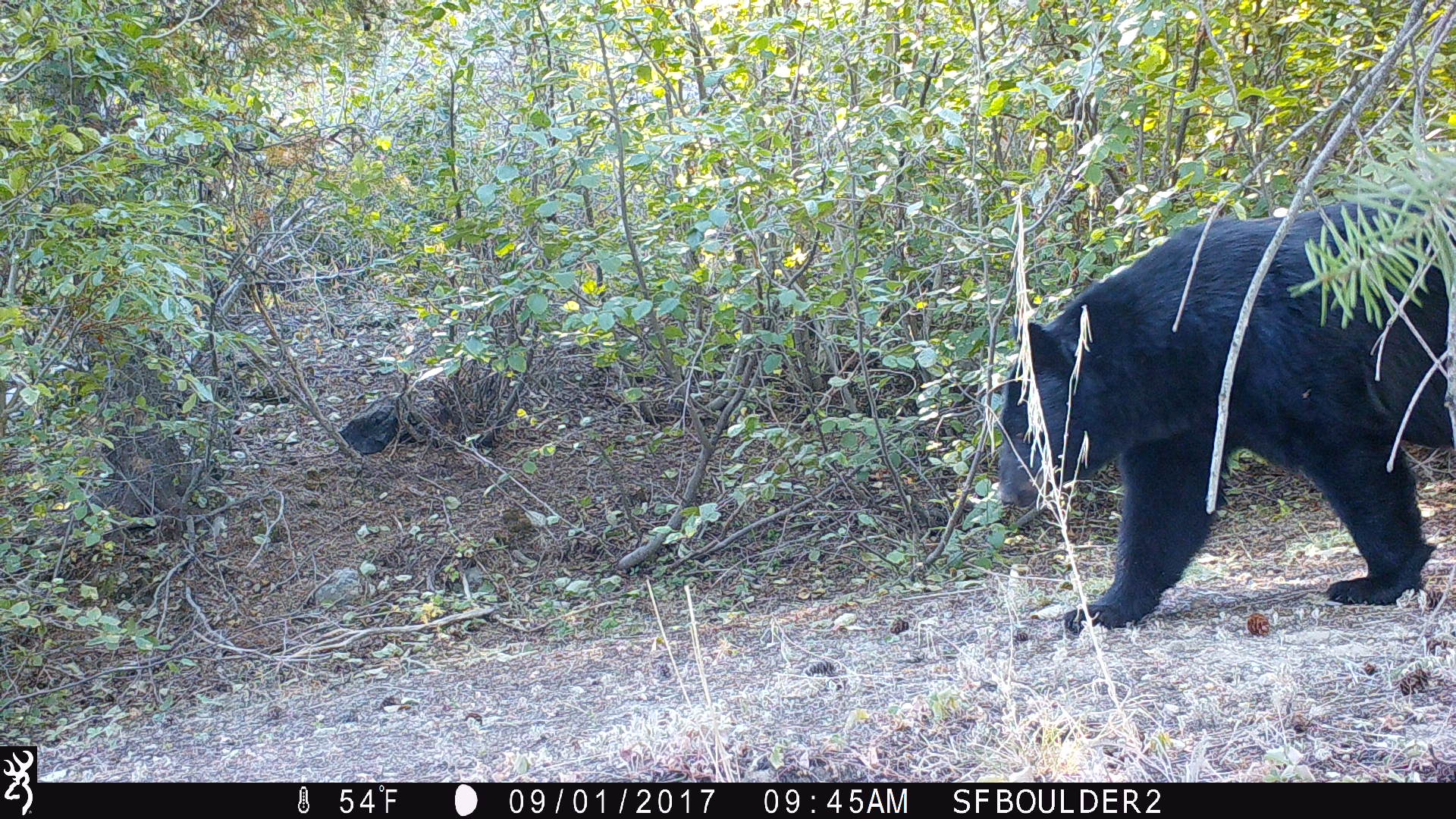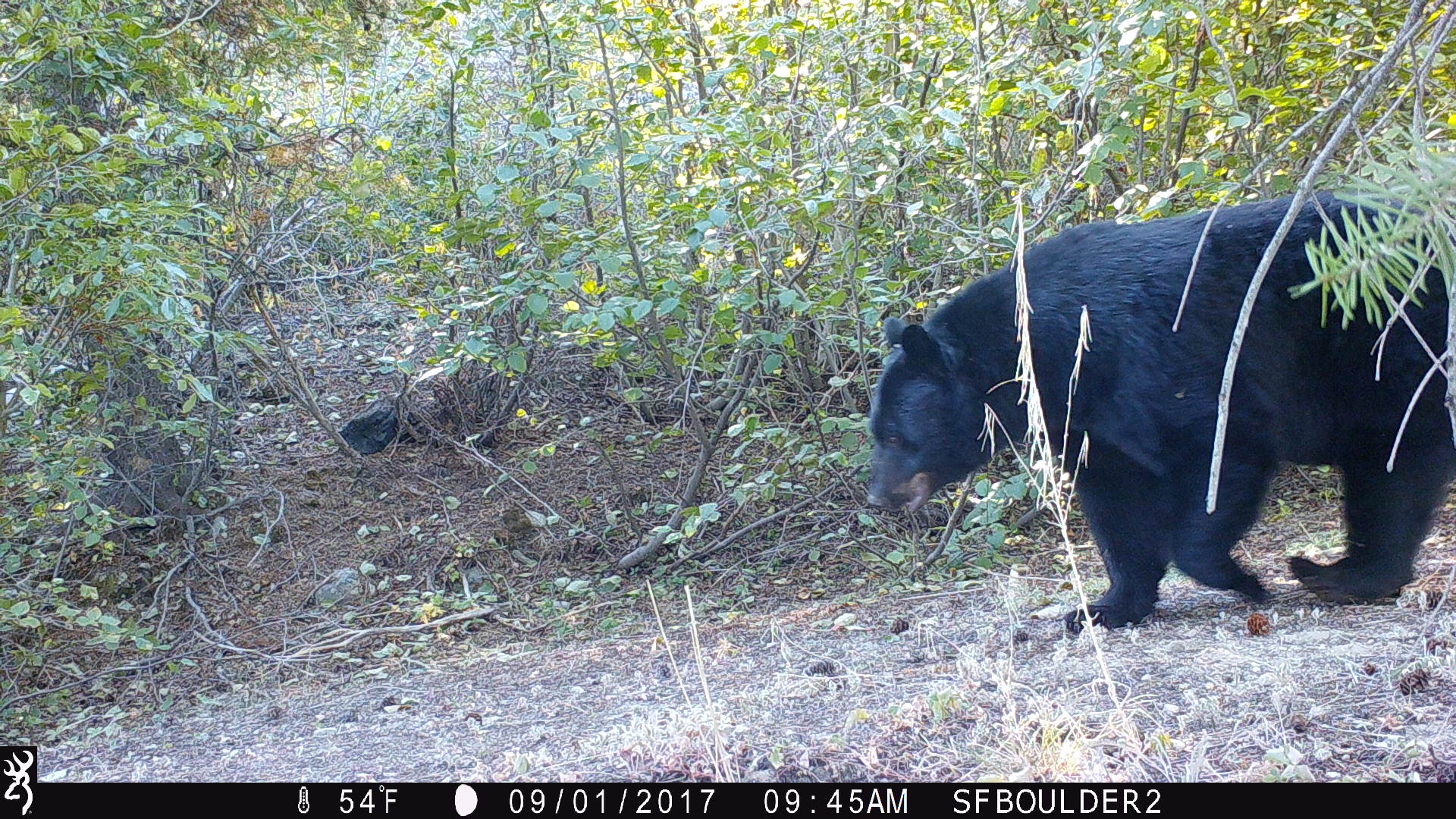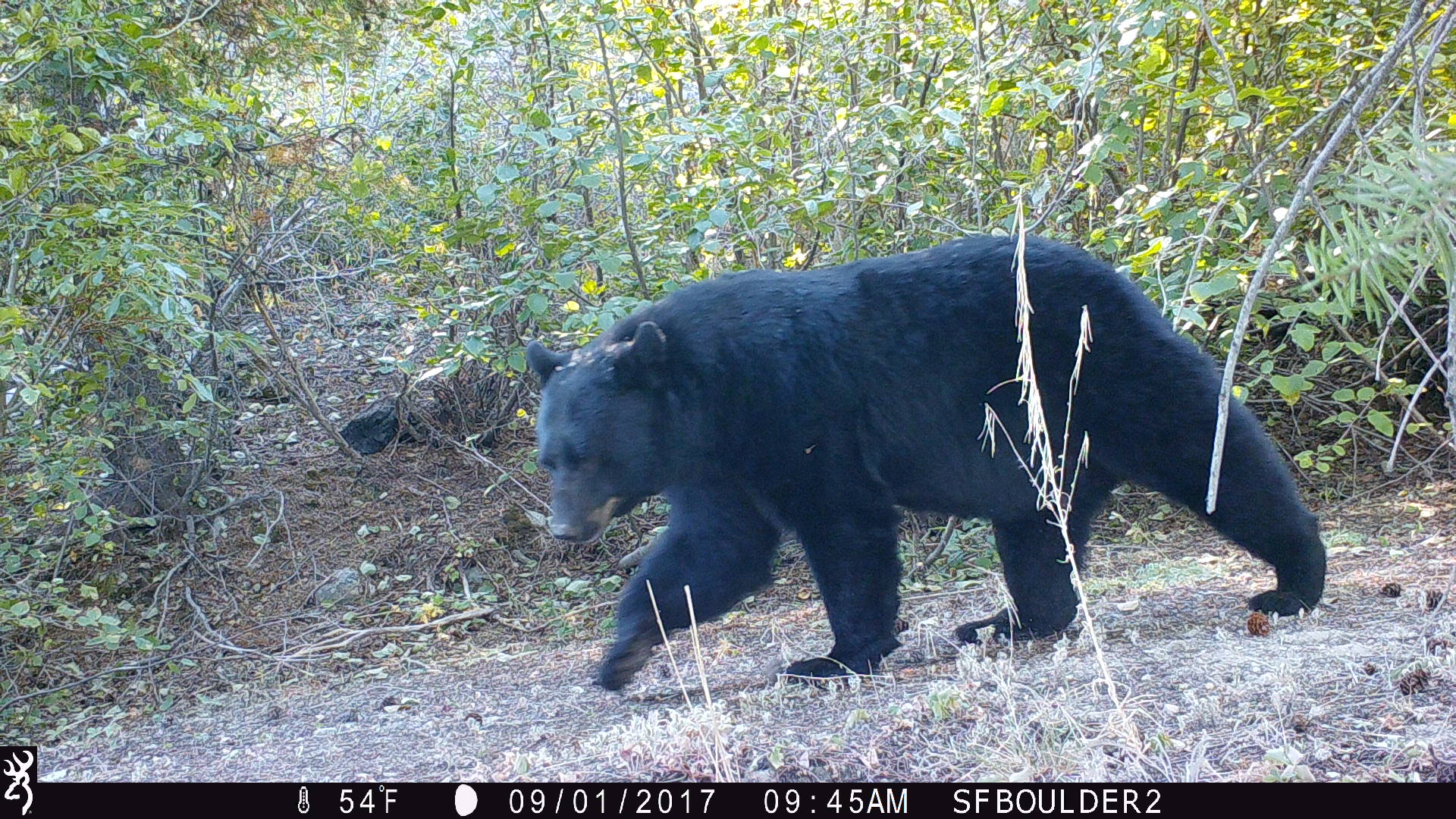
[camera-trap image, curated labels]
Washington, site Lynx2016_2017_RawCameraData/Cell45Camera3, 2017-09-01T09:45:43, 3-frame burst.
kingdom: Animalia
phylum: Chordata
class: Mammalia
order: Carnivora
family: Ursidae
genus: Ursus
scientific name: Ursus americanus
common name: american black bear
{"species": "Ursus americanus (american black bear)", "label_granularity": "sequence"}